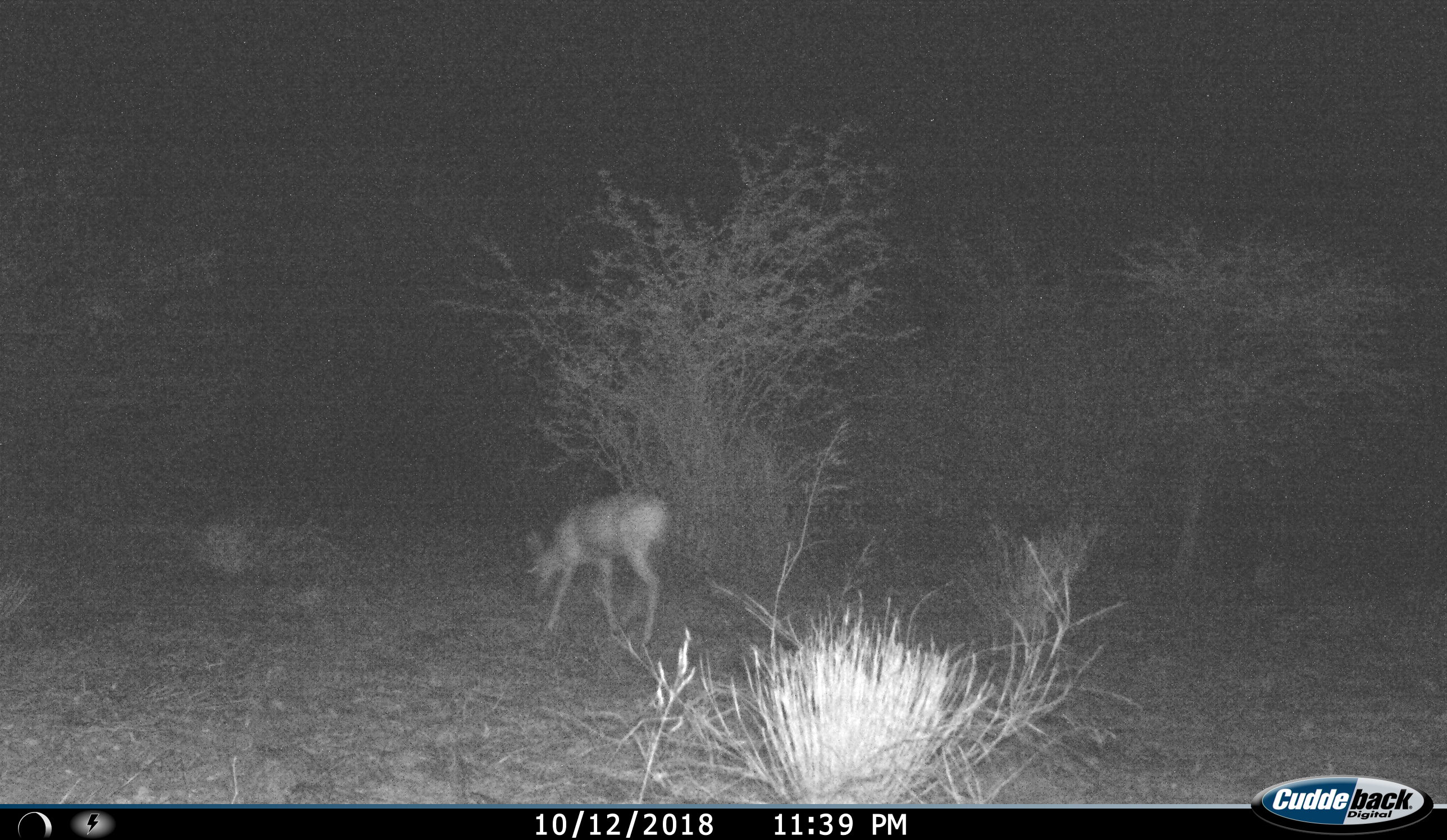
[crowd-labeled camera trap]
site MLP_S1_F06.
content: unidentified animal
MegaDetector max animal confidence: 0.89